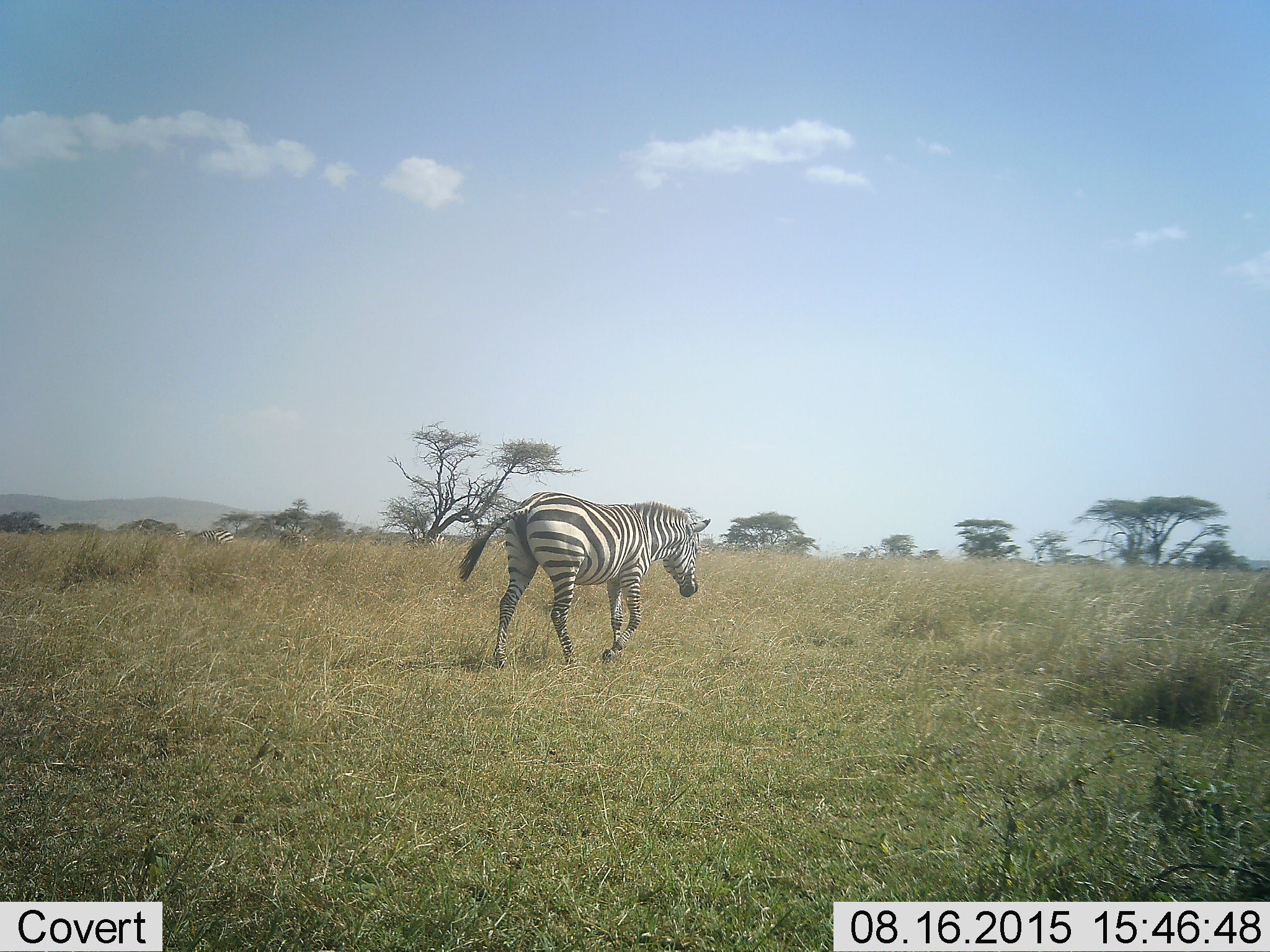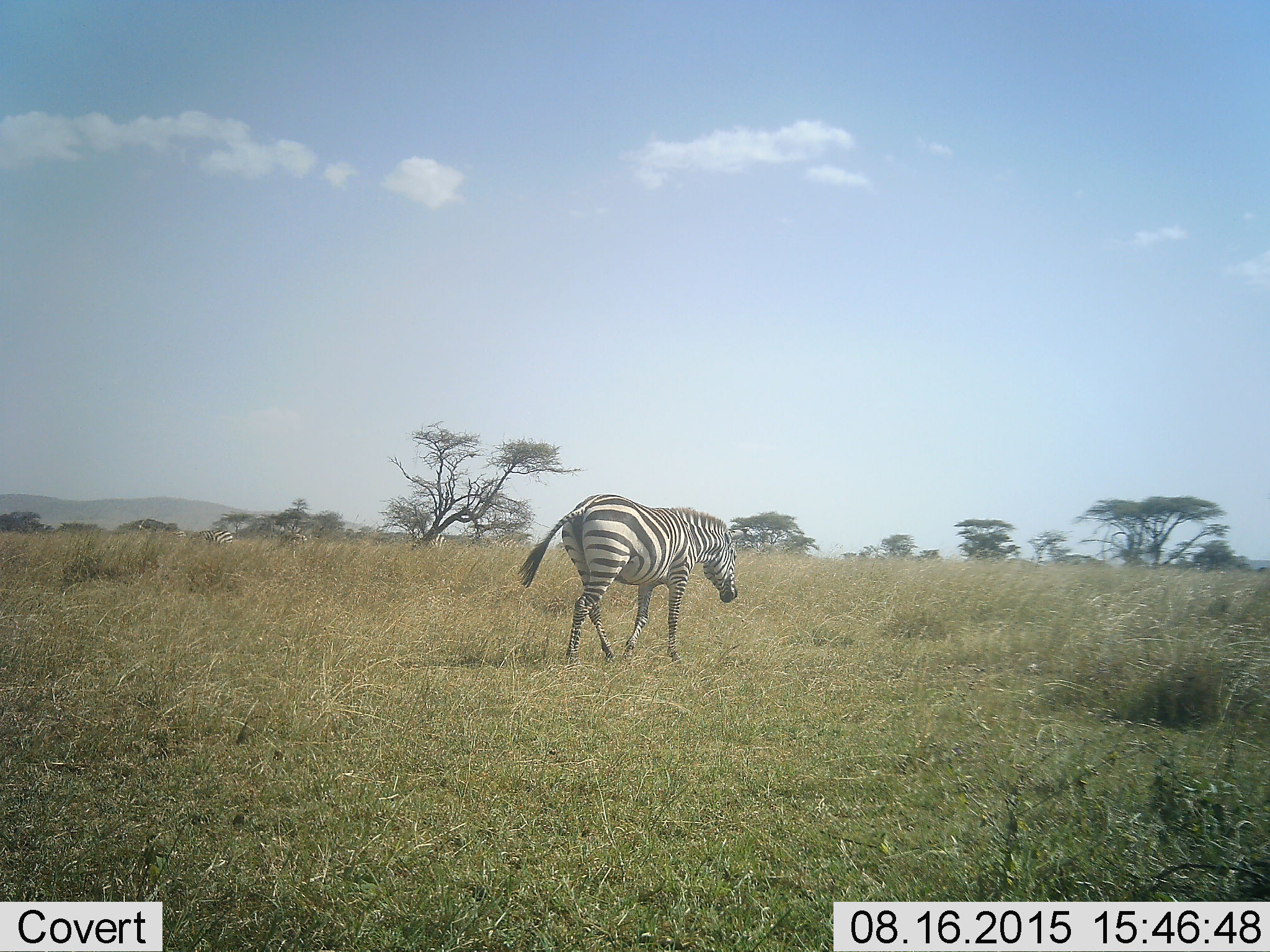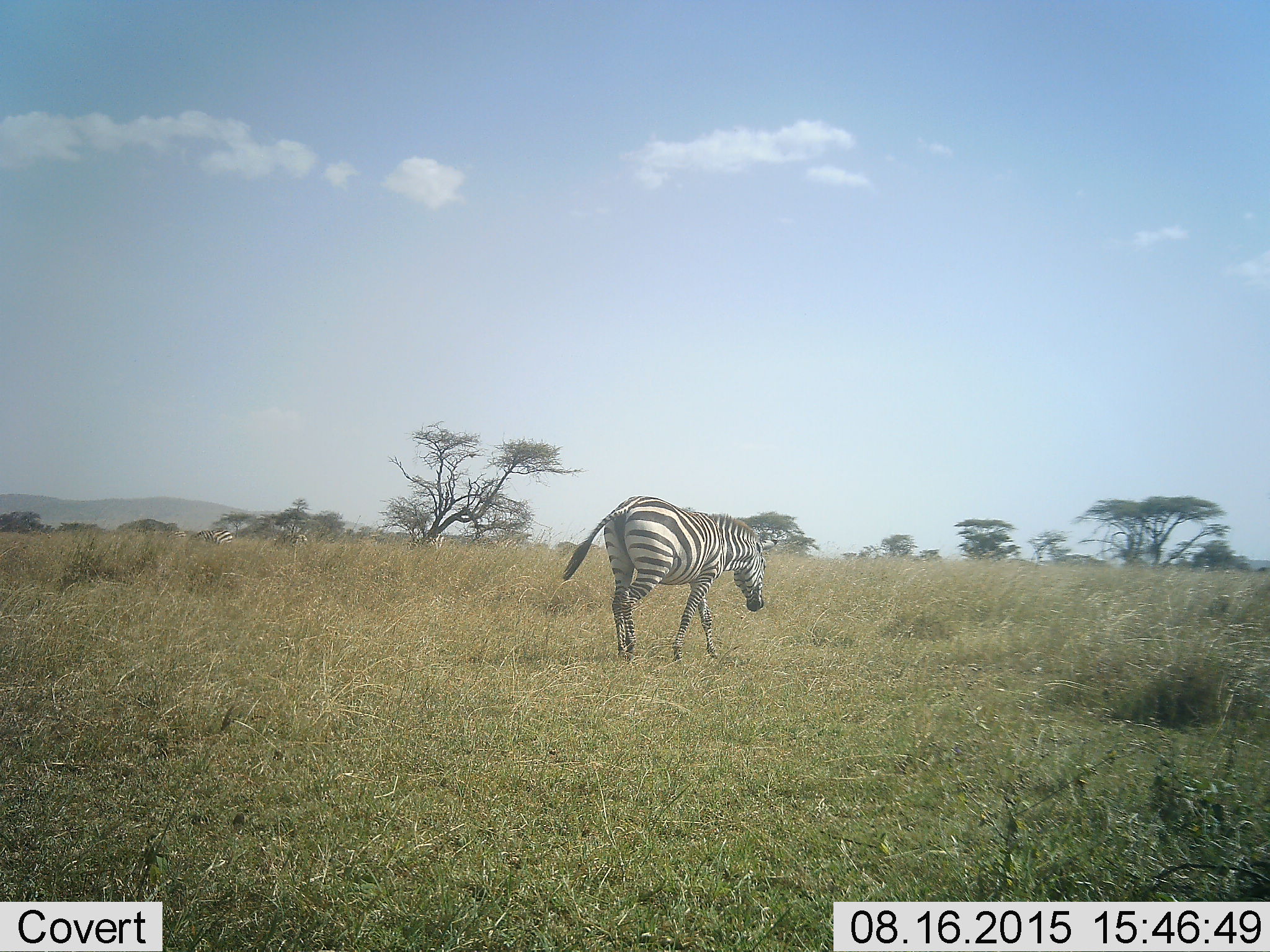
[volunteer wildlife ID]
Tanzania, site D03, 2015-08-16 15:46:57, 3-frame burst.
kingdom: Animalia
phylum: Chordata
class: Mammalia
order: Perissodactyla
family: Equidae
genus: Equus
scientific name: Equus quagga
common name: plains zebra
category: zebra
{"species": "zebra (plains zebra) (Equus quagga)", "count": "1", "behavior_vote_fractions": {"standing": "31%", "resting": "0%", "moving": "94%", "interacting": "0%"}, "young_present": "6%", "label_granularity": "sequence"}